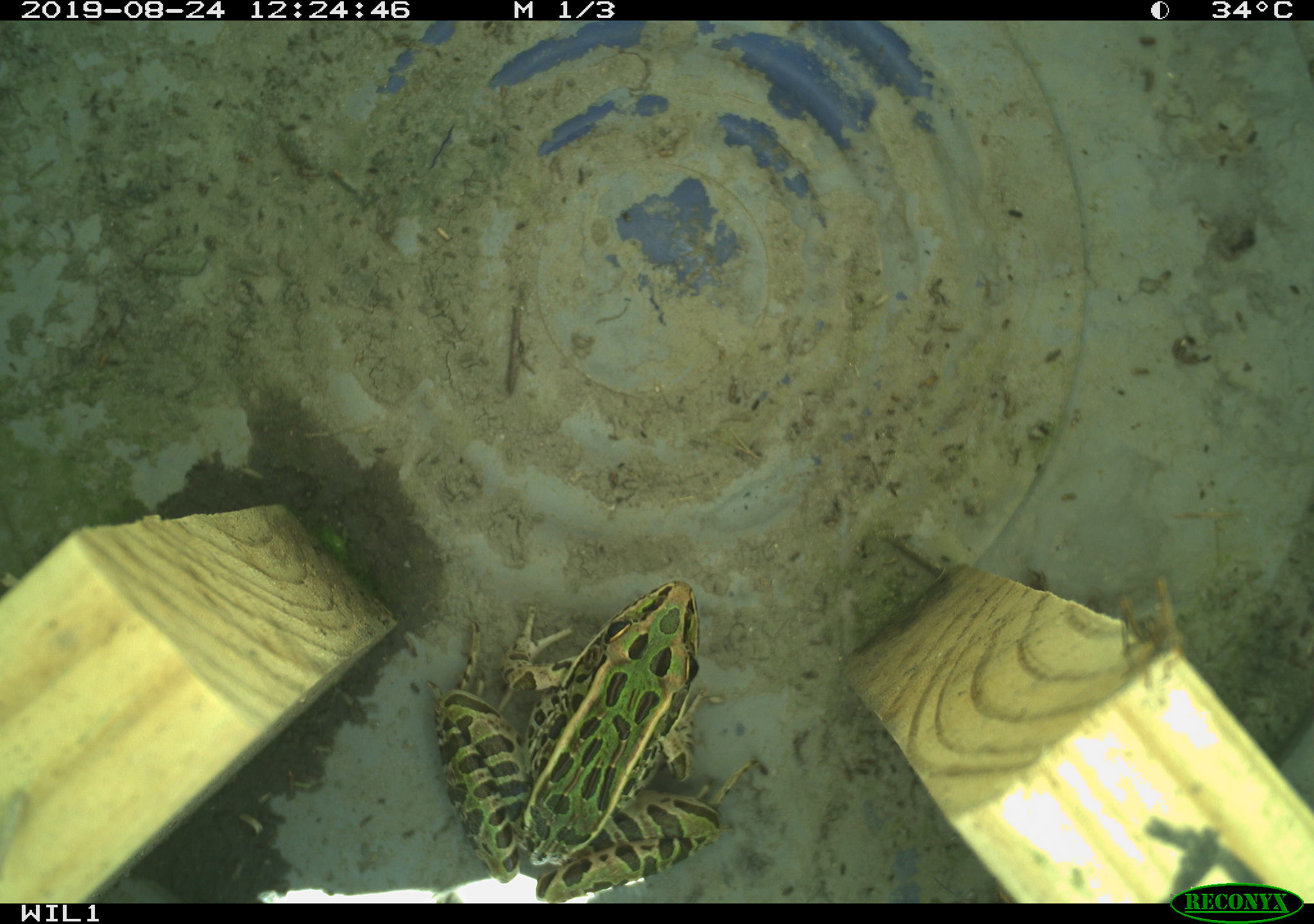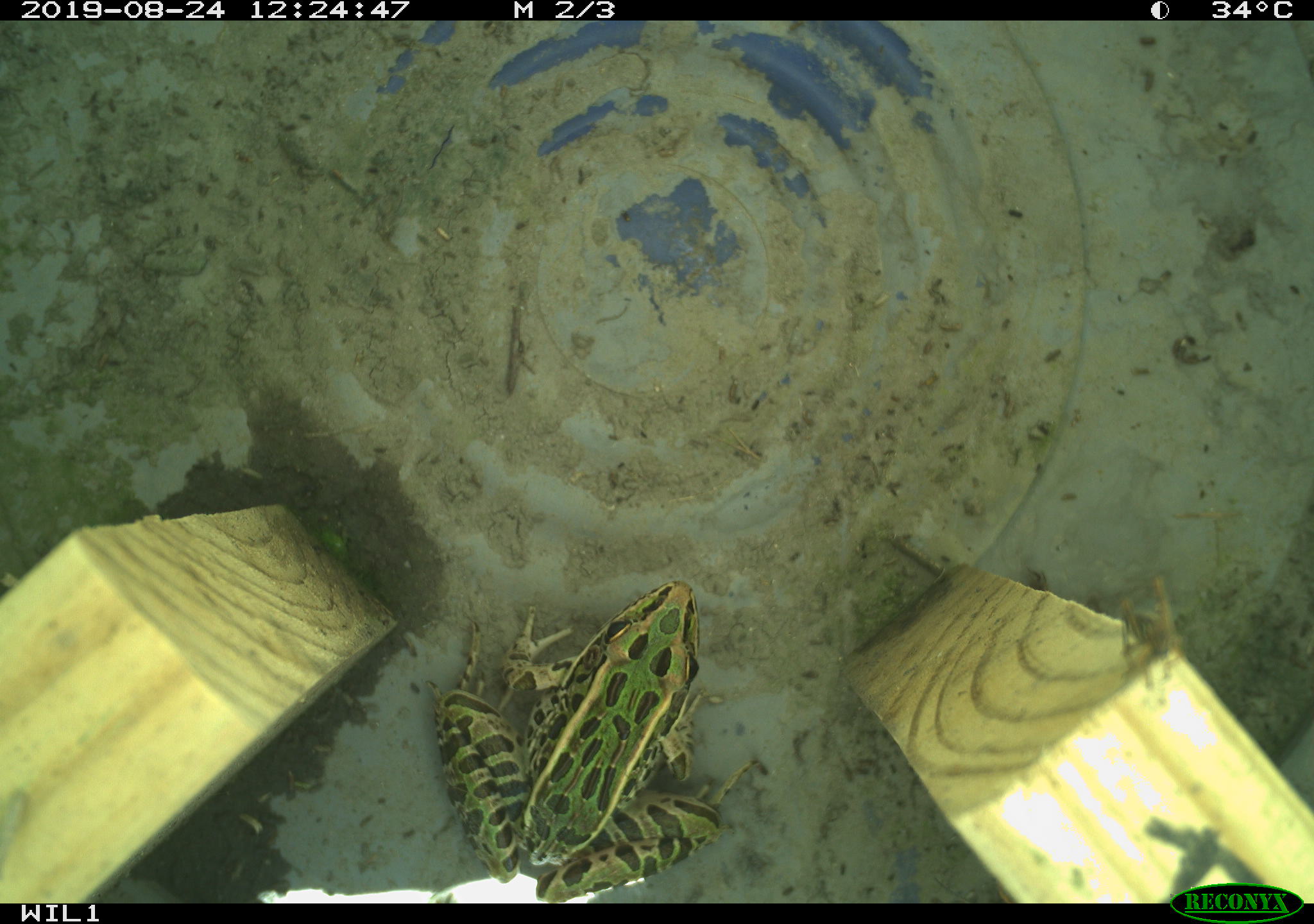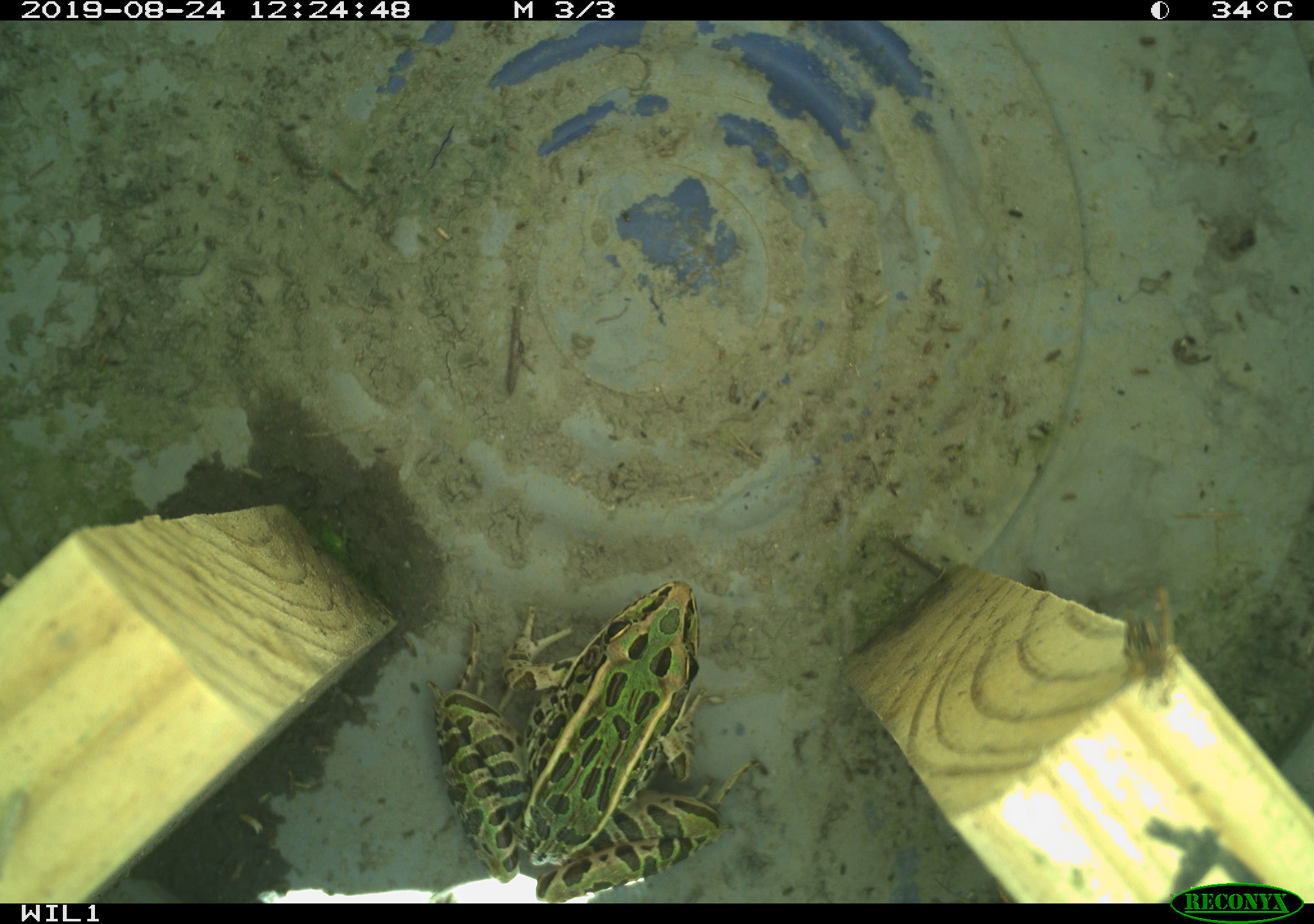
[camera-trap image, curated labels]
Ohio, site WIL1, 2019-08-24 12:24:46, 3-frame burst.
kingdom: Animalia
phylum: Chordata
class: Amphibia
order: Anura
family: Ranidae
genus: Lithobates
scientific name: Lithobates pipiens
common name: northern leopard frog